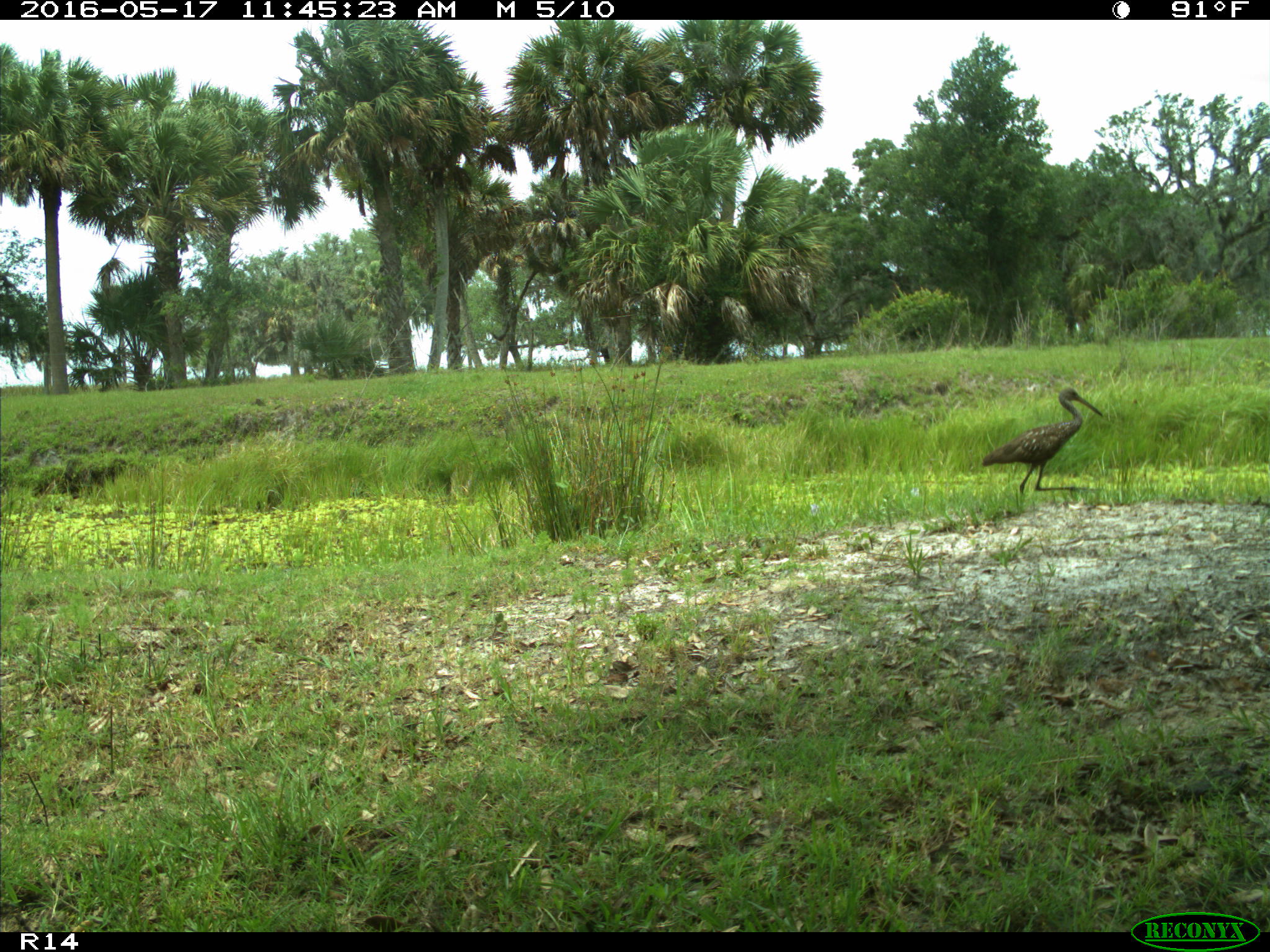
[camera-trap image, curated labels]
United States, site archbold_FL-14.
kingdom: Animalia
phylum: Chordata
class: Aves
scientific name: Aves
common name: birds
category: unidentified bird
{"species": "unidentified bird (birds) (Aves)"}